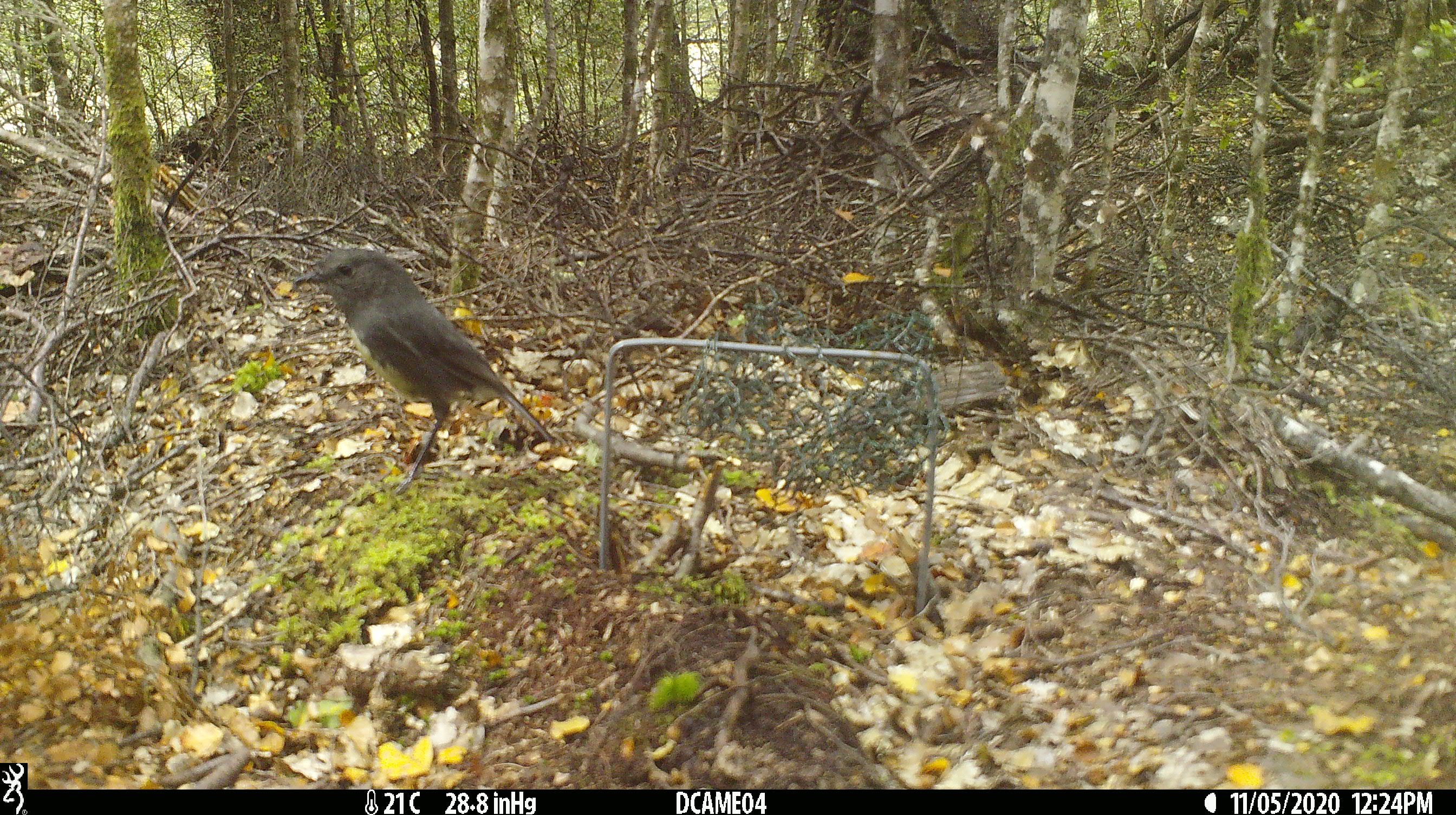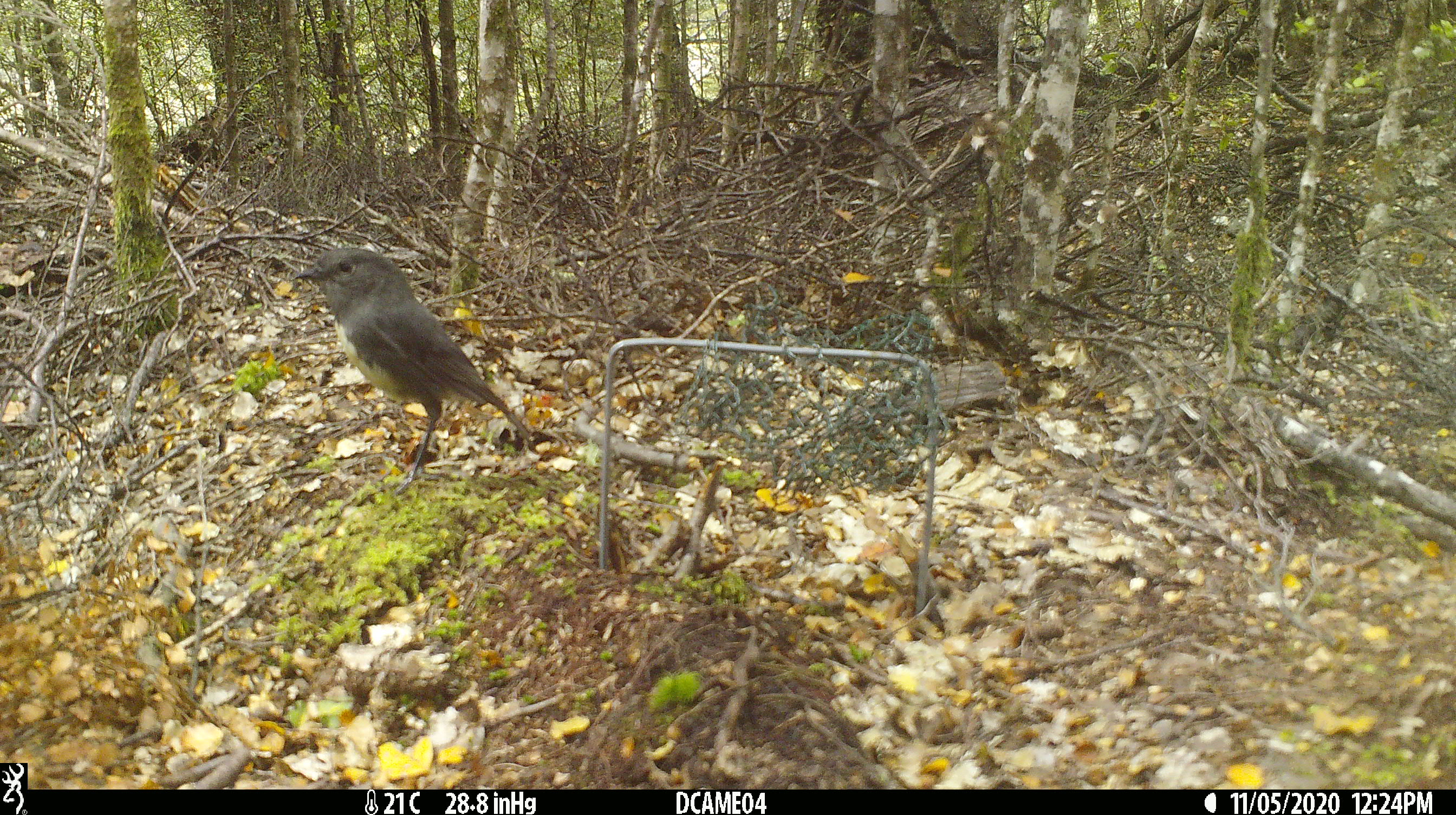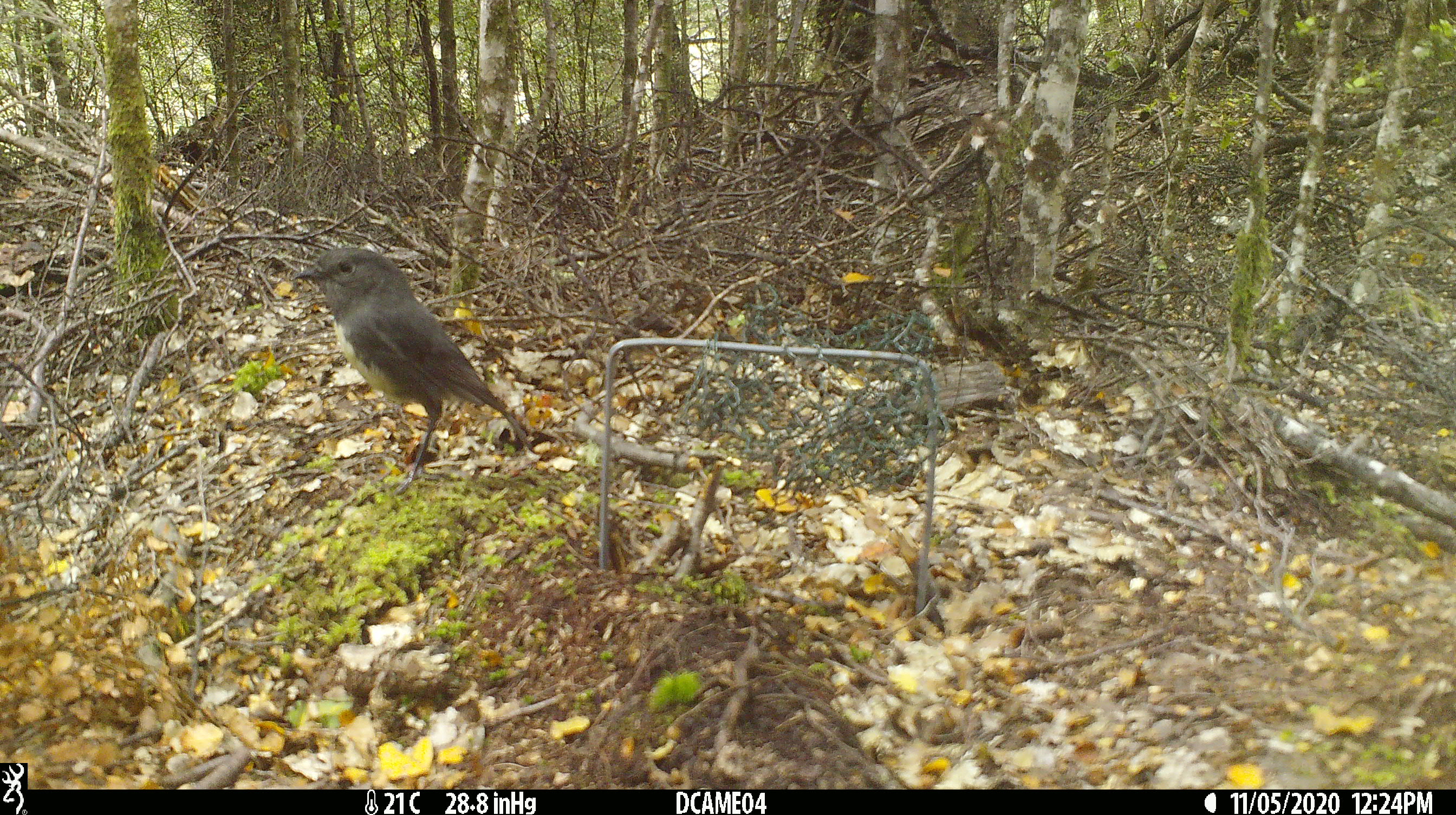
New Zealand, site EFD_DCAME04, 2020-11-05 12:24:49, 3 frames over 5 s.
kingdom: Animalia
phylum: Chordata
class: Aves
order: Passeriformes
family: Petroicidae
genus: Petroica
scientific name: Petroica australis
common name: new zealand robin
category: robin